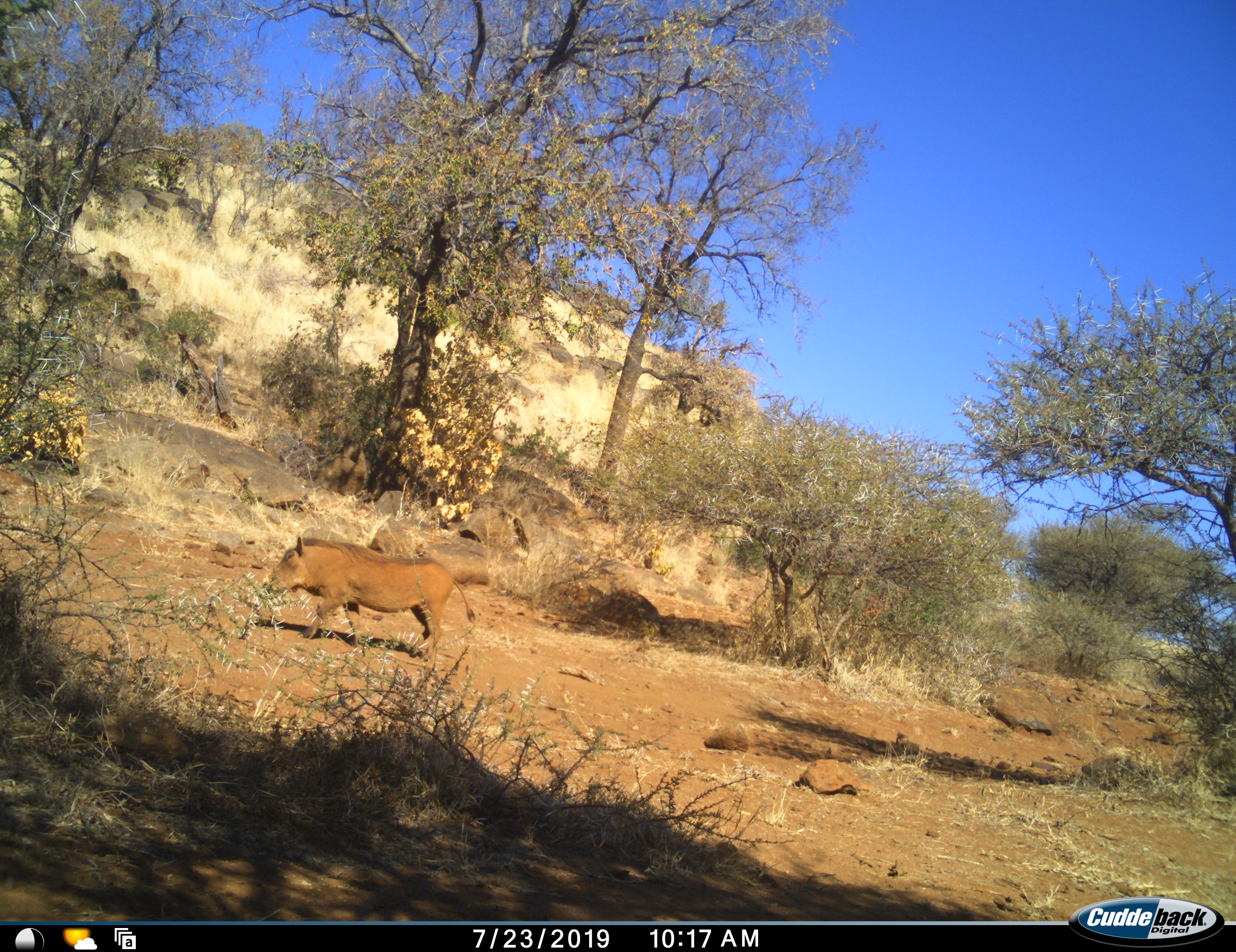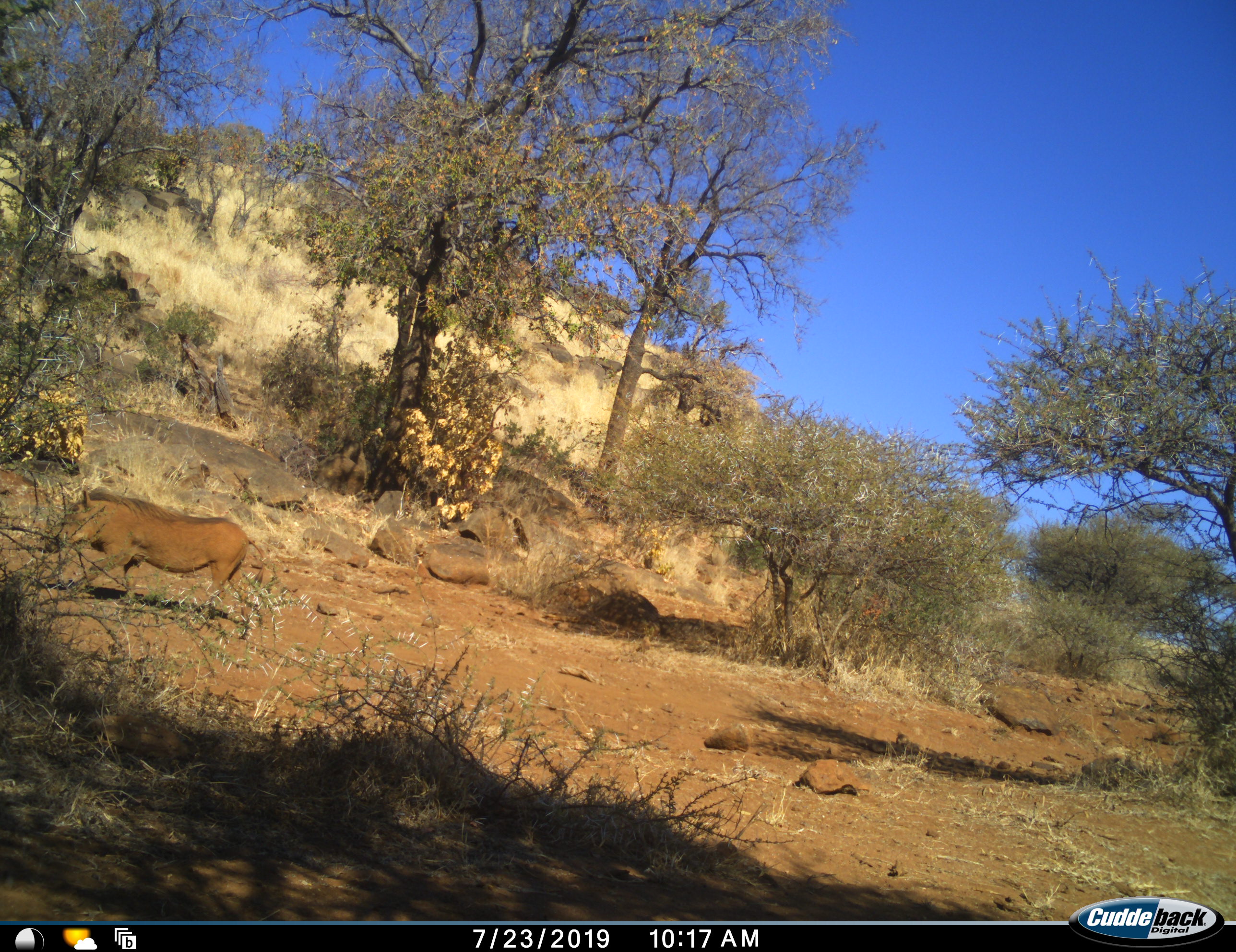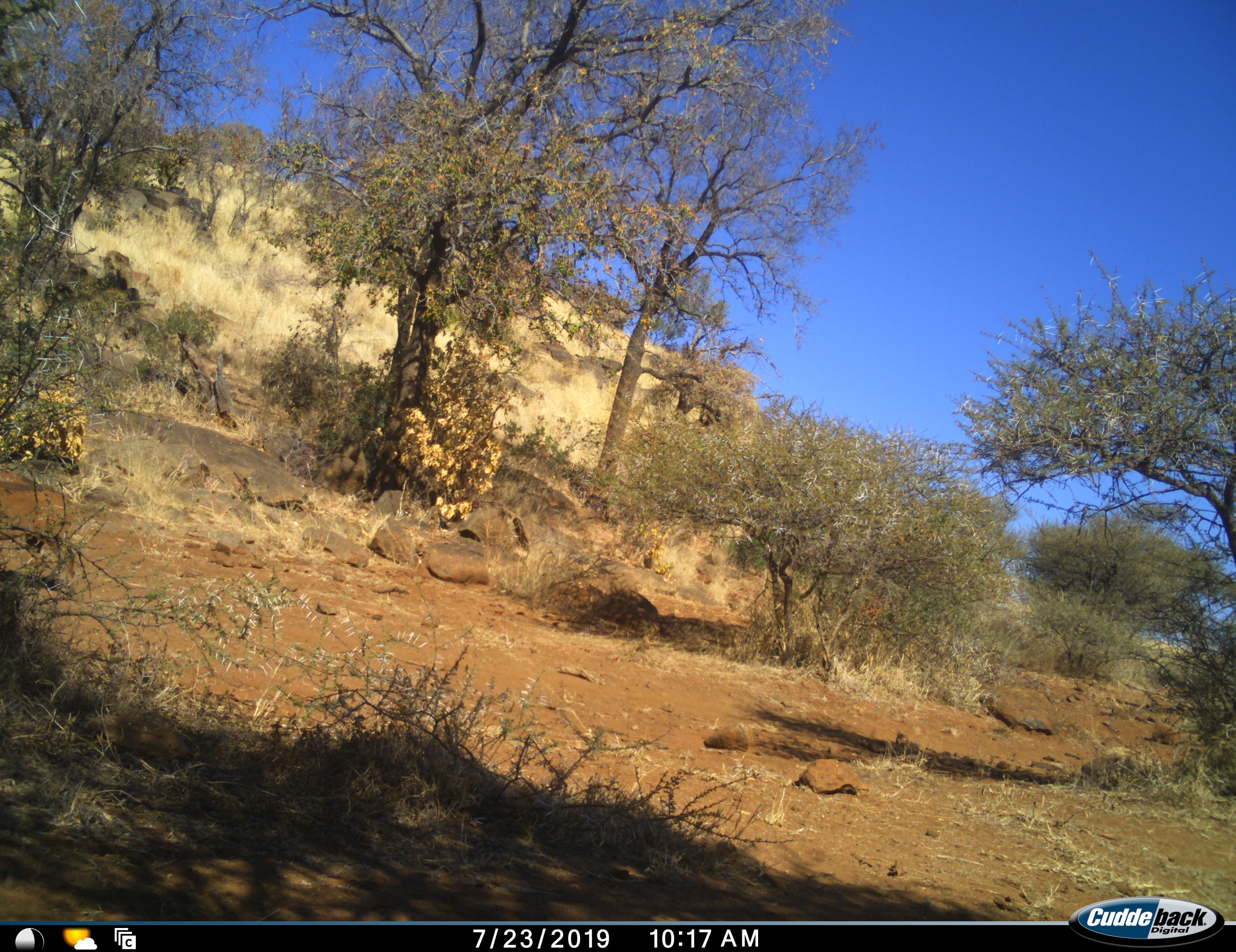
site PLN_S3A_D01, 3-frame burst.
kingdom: Animalia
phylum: Chordata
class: Mammalia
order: Artiodactyla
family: Suidae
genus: Phacochoerus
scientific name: Phacochoerus africanus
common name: warthog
Warthog (Phacochoerus africanus), count 1. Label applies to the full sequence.